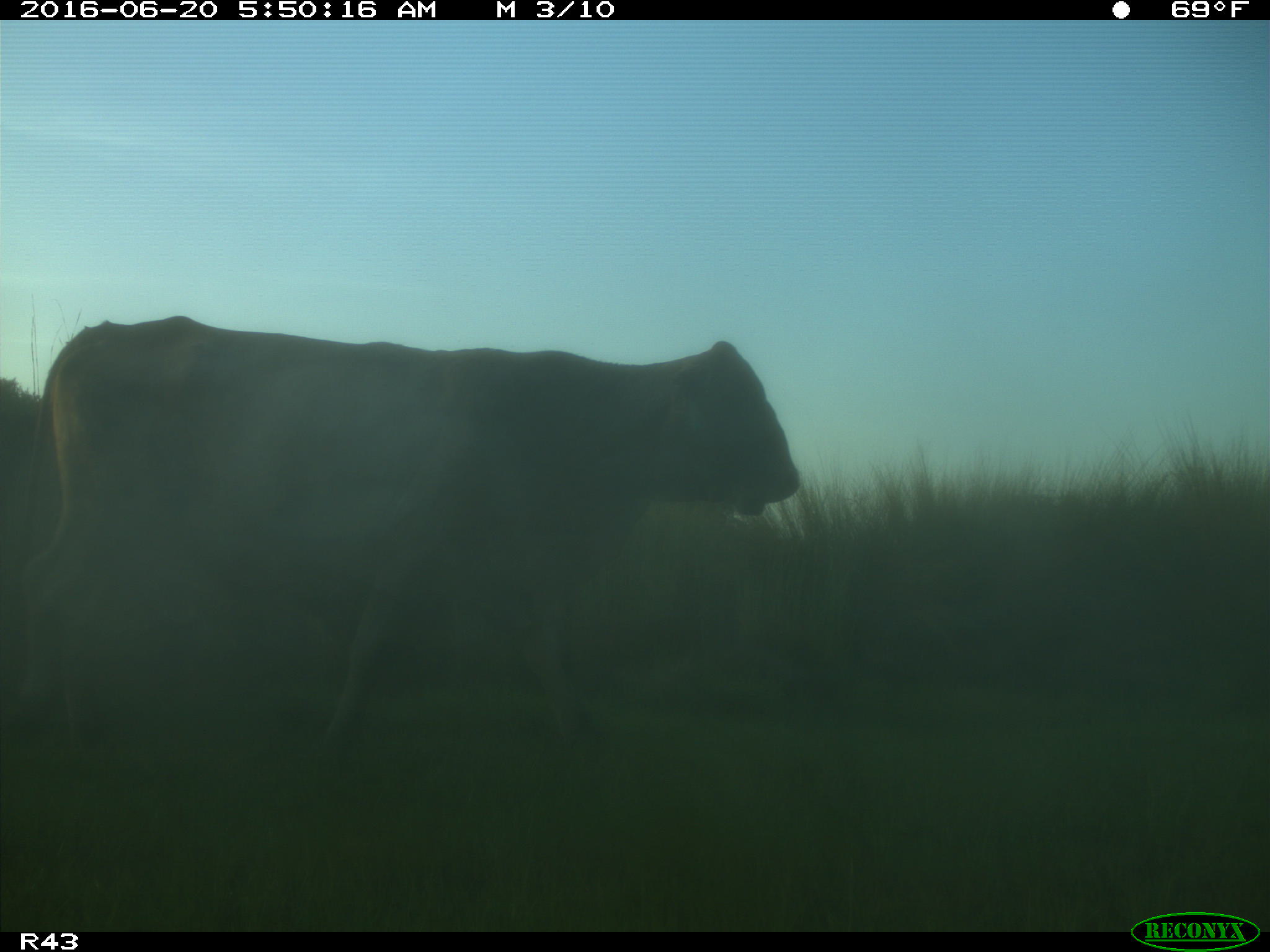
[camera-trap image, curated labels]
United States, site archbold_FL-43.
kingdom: Animalia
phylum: Chordata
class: Mammalia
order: Artiodactyla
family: Bovidae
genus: Bos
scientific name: Bos taurus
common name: domestic cow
Bos taurus (domestic cow).